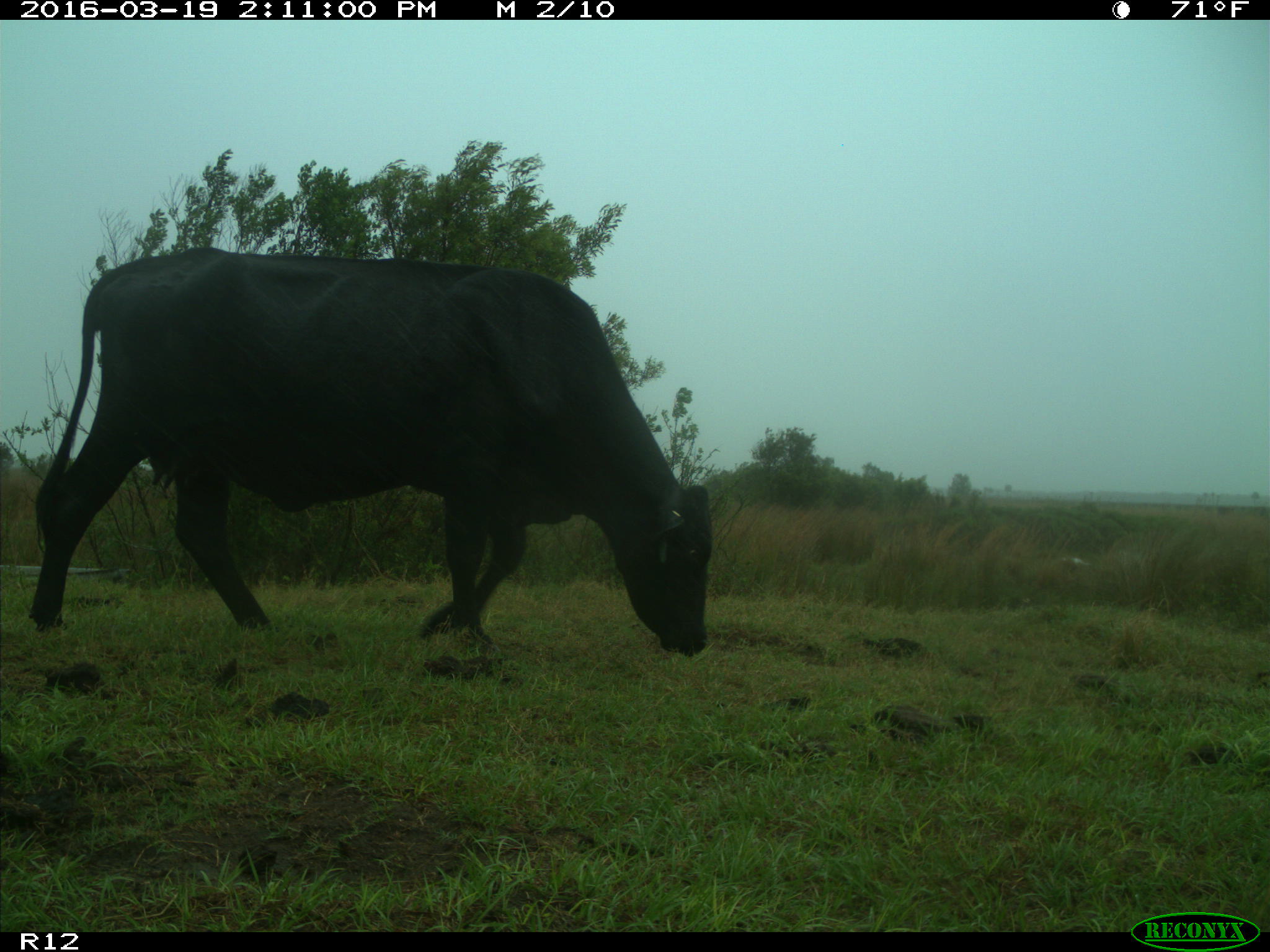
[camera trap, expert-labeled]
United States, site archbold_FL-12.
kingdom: Animalia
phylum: Chordata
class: Mammalia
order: Artiodactyla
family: Bovidae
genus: Bos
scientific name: Bos taurus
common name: domestic cow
Bos taurus (domestic cow).